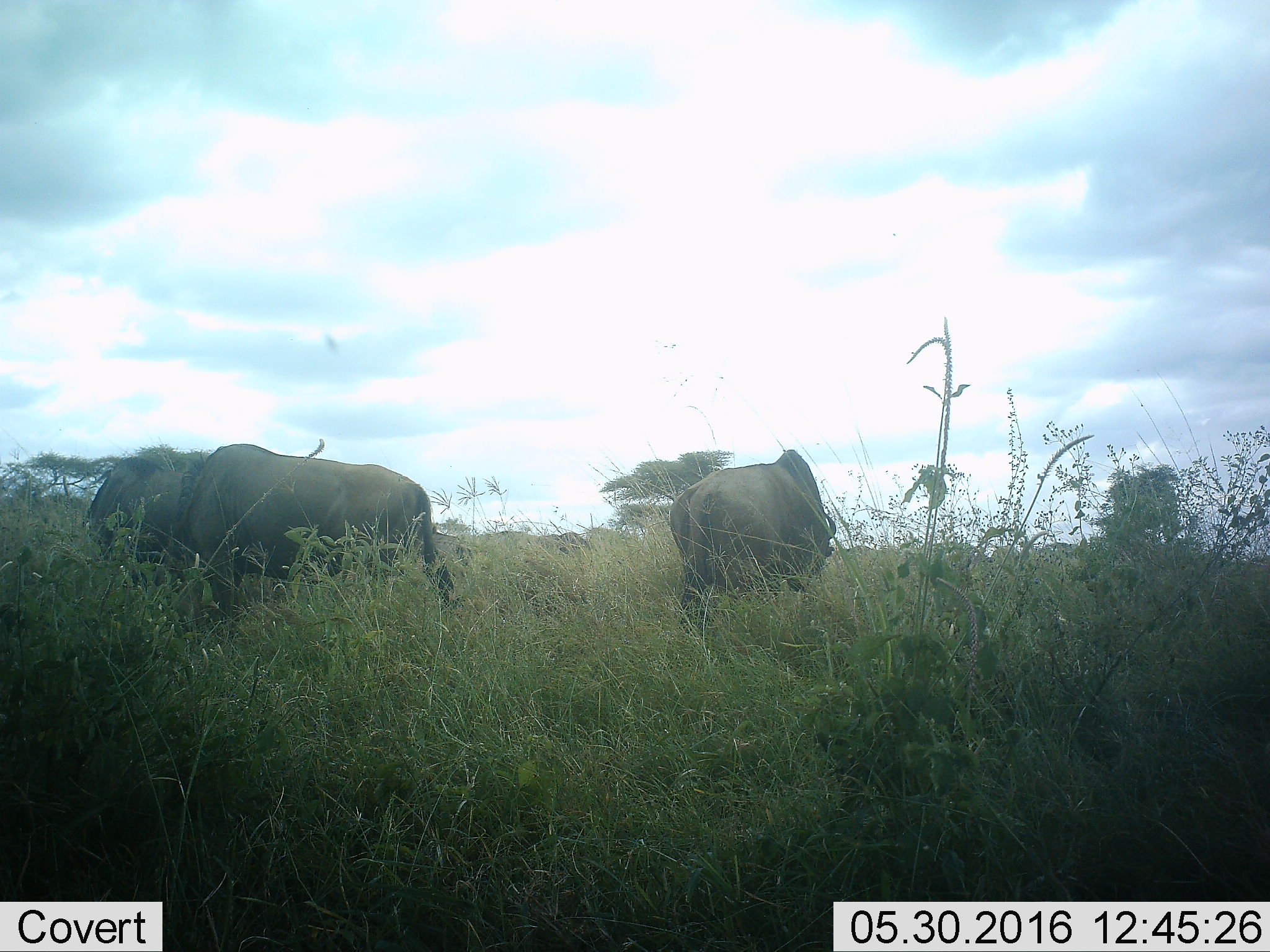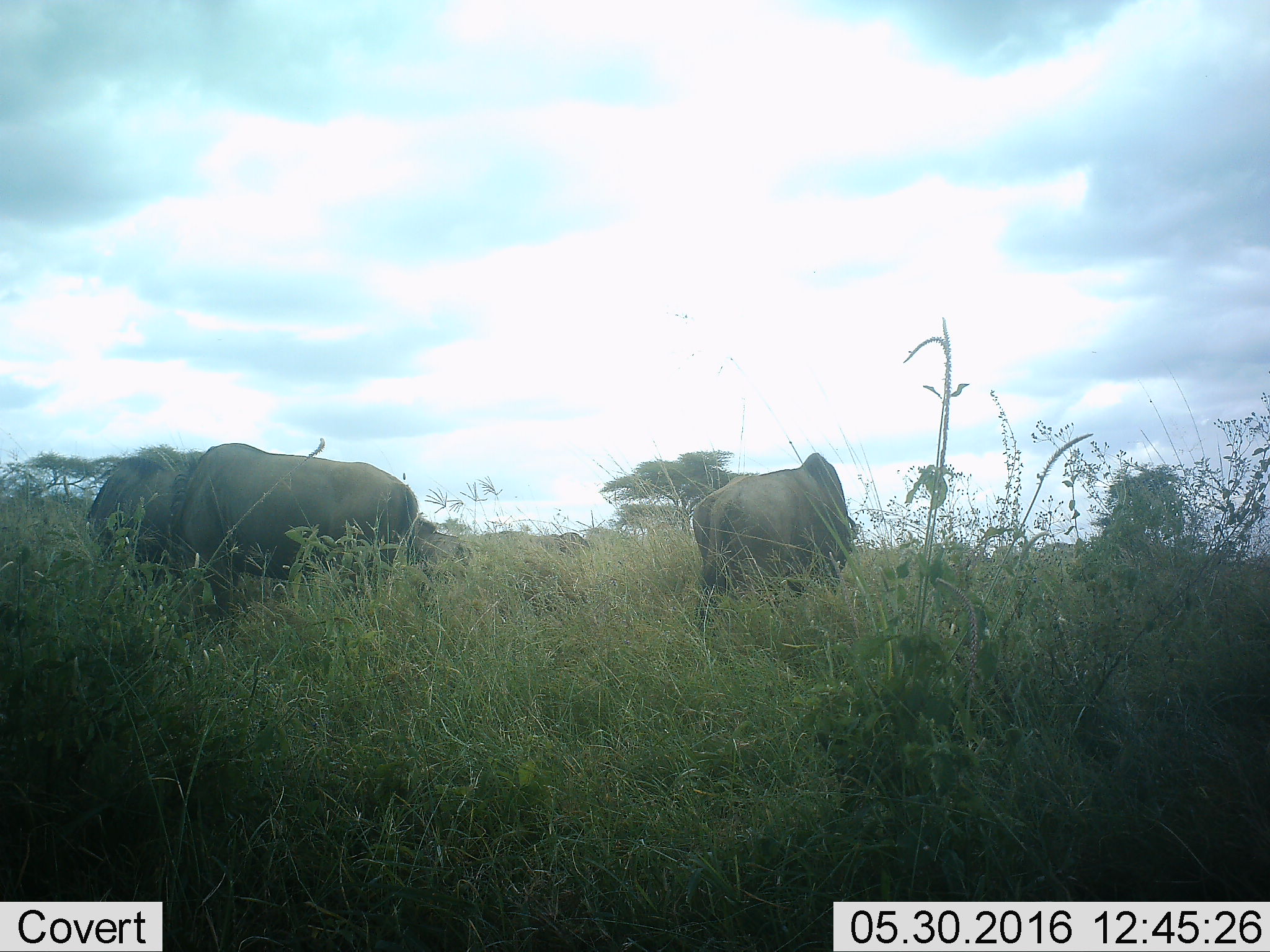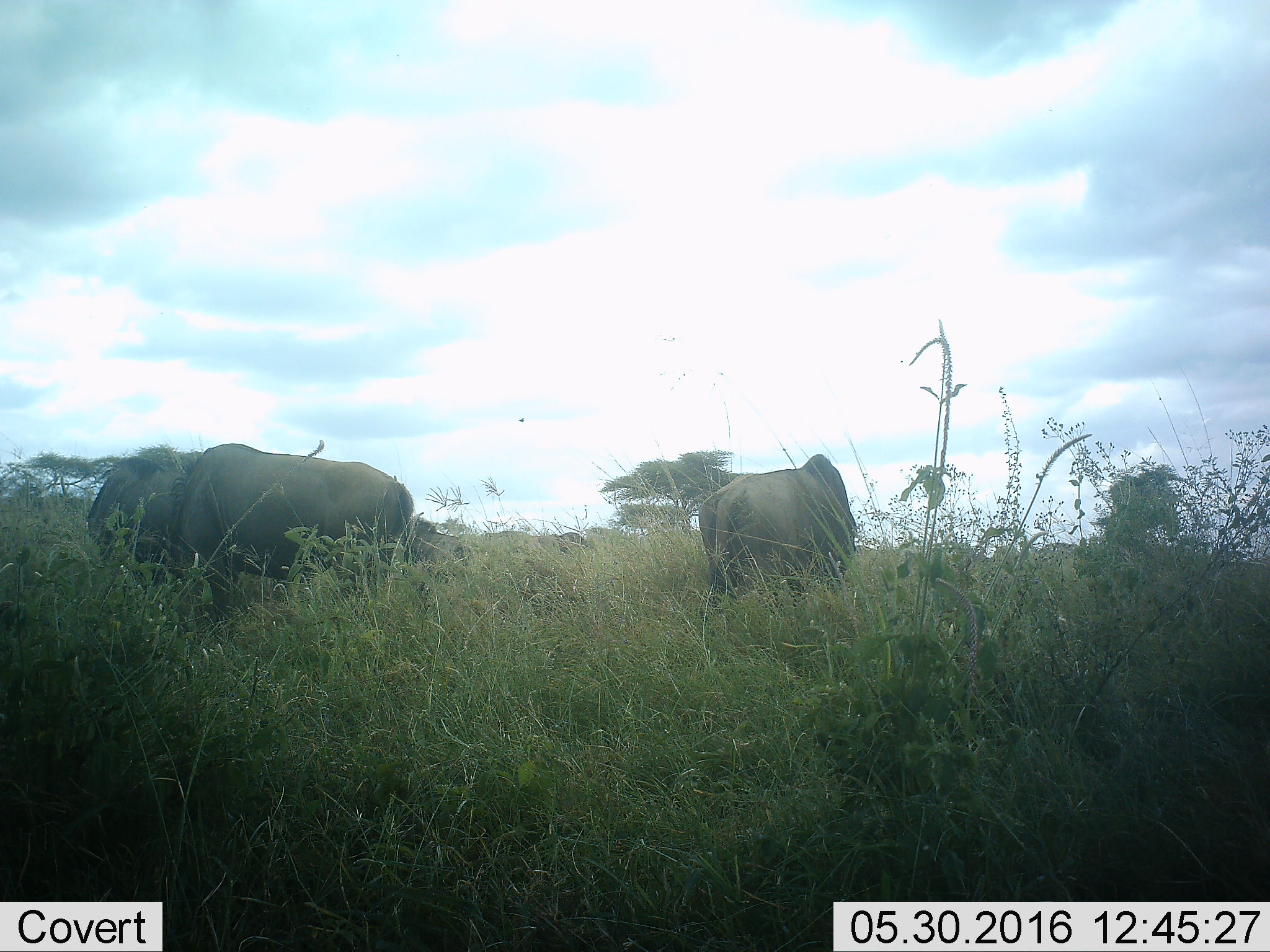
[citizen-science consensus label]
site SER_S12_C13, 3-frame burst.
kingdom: Animalia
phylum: Chordata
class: Mammalia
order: Artiodactyla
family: Bovidae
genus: Connochaetes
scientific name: Connochaetes taurinus taurinus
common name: blue wildebeest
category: wildebeestblue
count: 2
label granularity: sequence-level